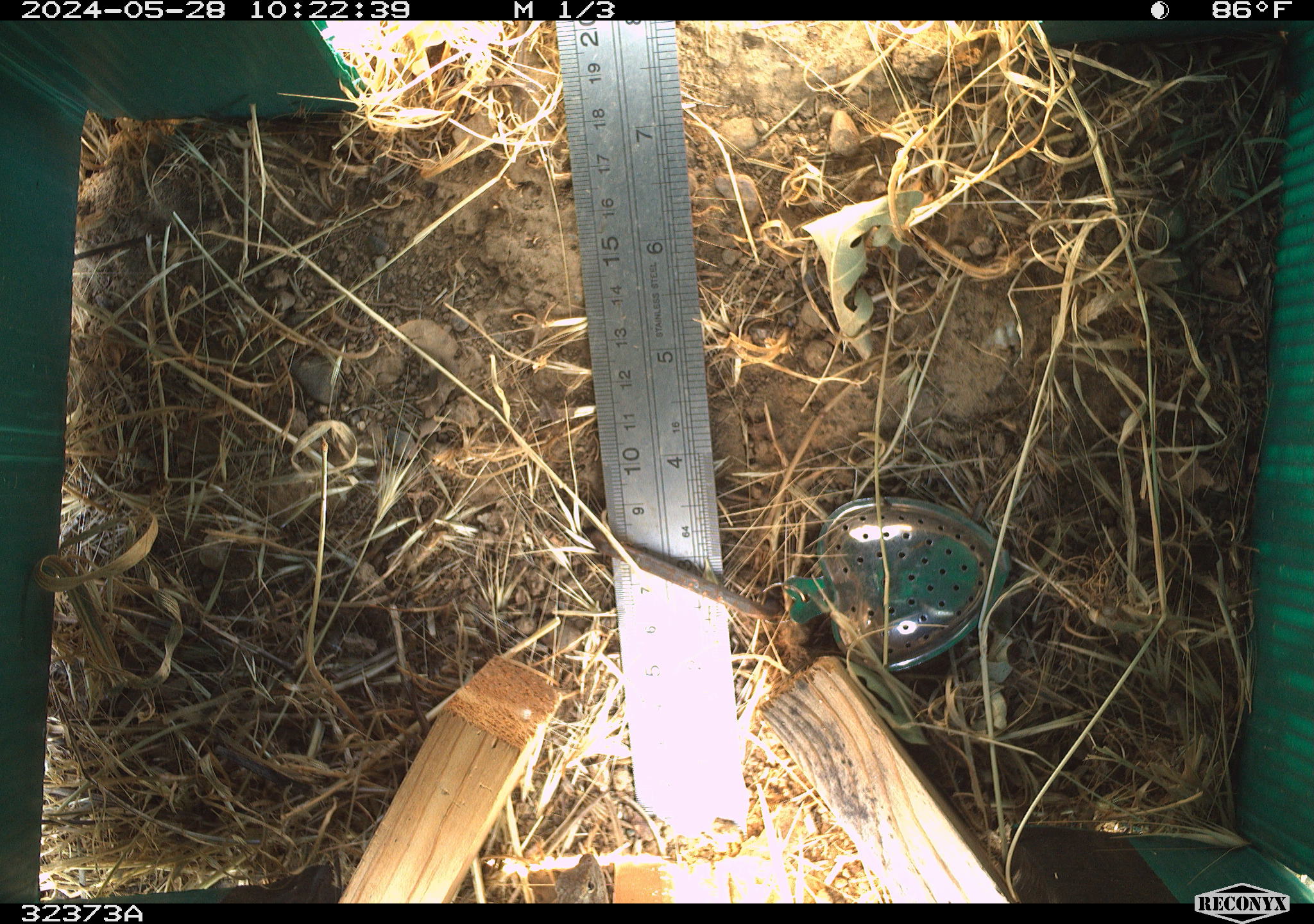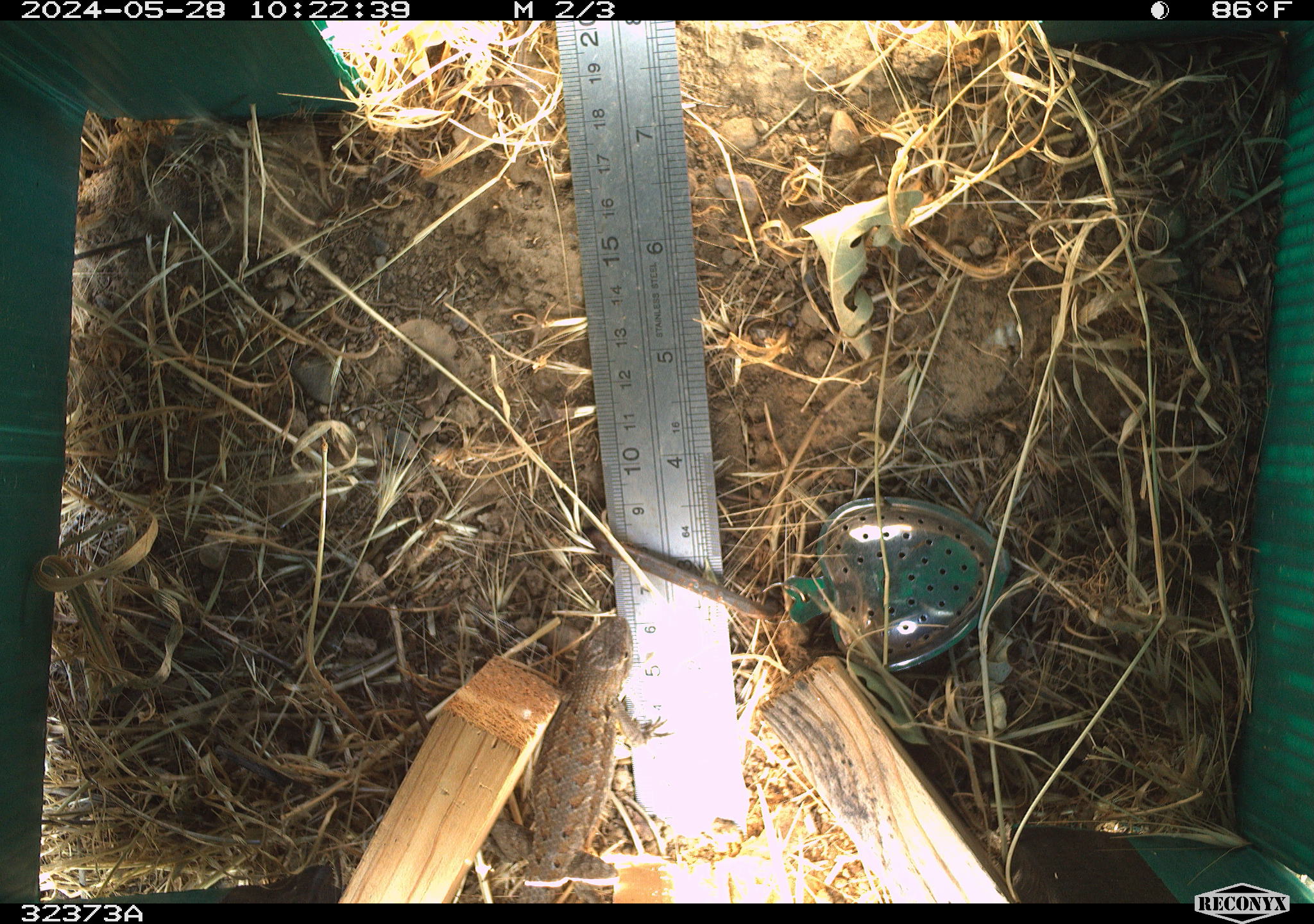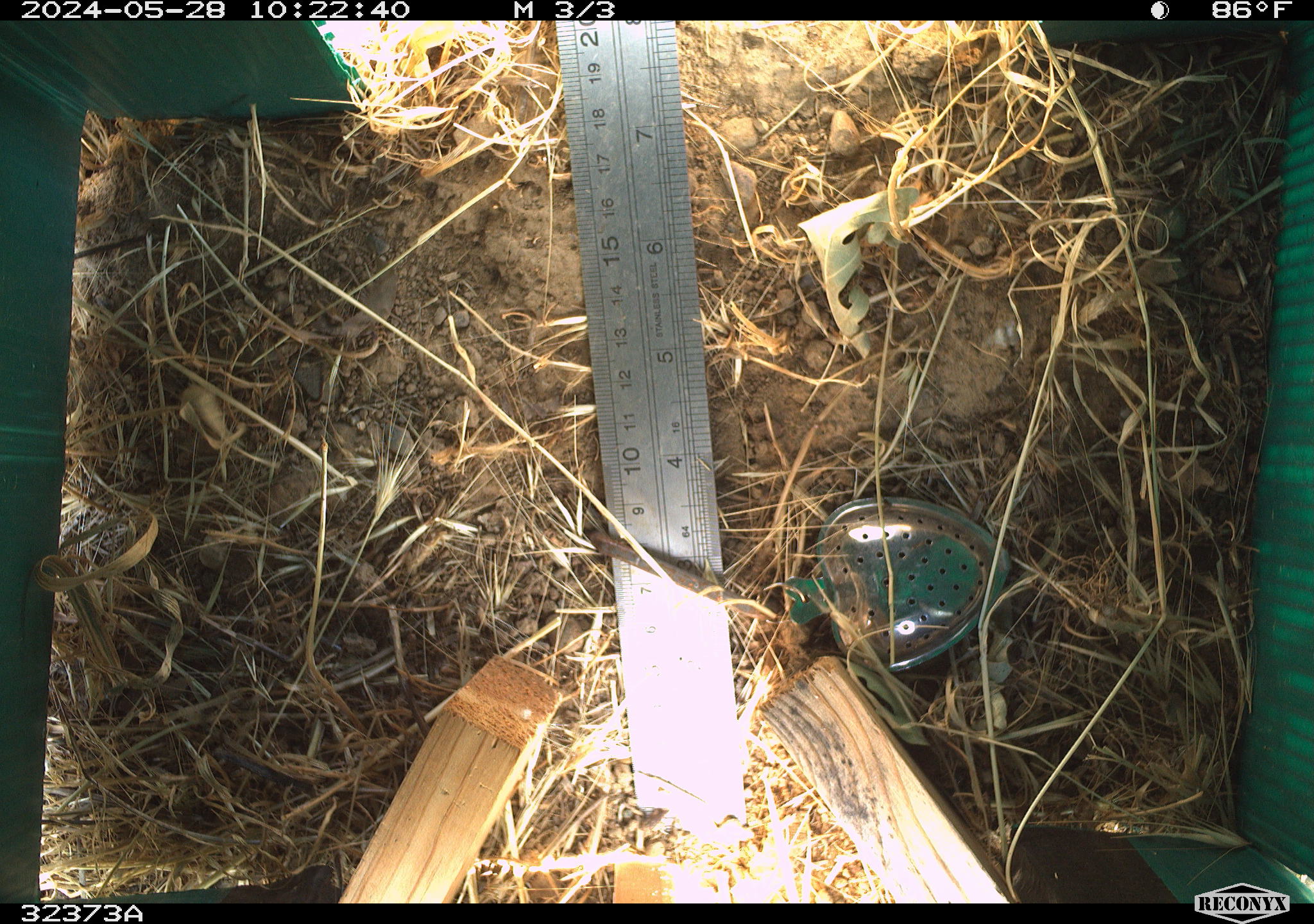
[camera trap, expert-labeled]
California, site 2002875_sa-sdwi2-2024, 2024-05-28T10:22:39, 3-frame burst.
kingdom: Animalia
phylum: Chordata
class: Reptilia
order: Squamata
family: Phrynosomatidae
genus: Sceloporus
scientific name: Sceloporus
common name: spiny lizards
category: sceloporus species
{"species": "sceloporus species (spiny lizards) (Sceloporus)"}